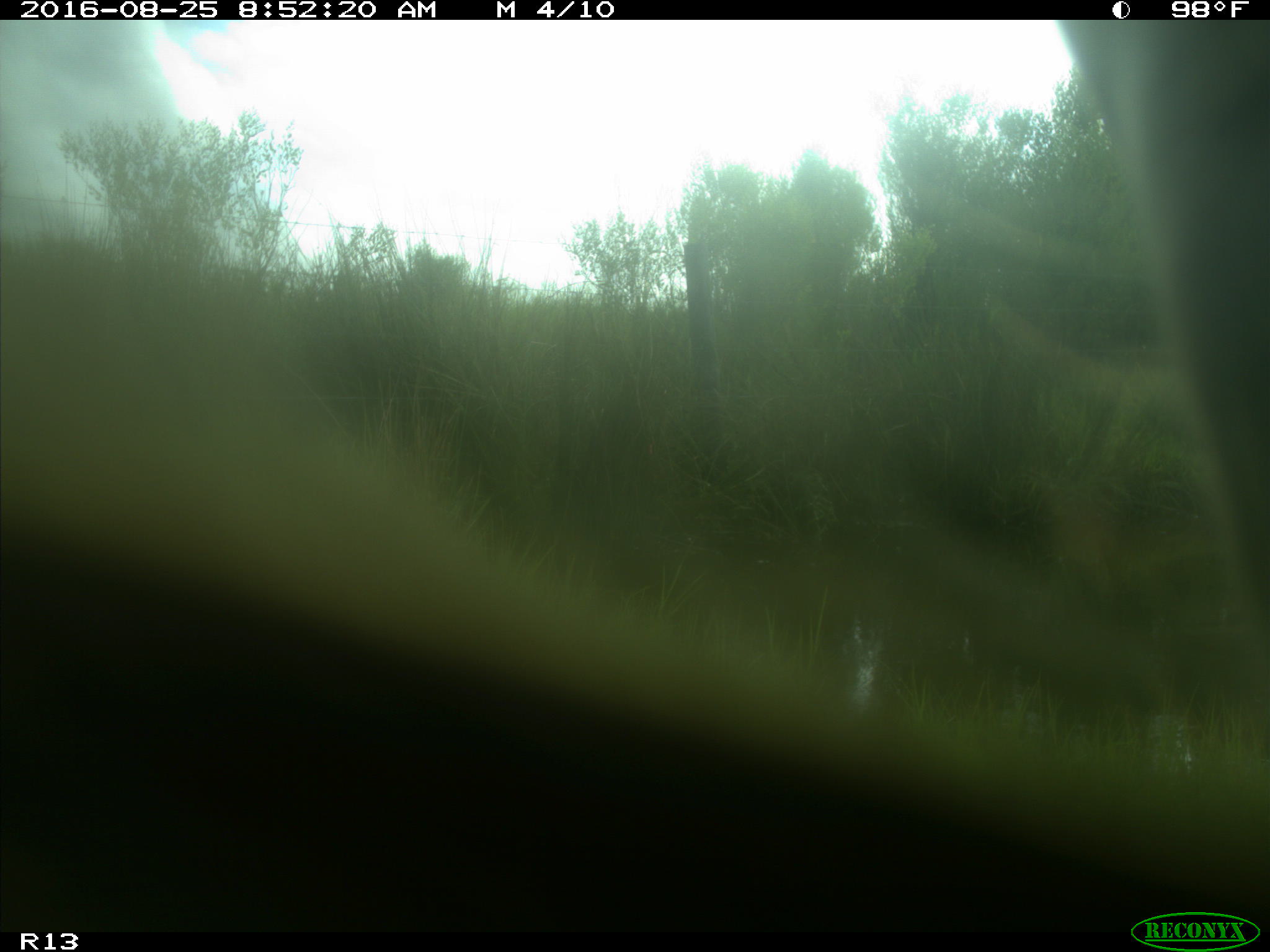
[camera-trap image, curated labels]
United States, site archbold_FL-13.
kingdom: Animalia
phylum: Chordata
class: Mammalia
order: Artiodactyla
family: Bovidae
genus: Bos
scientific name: Bos taurus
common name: domestic cow